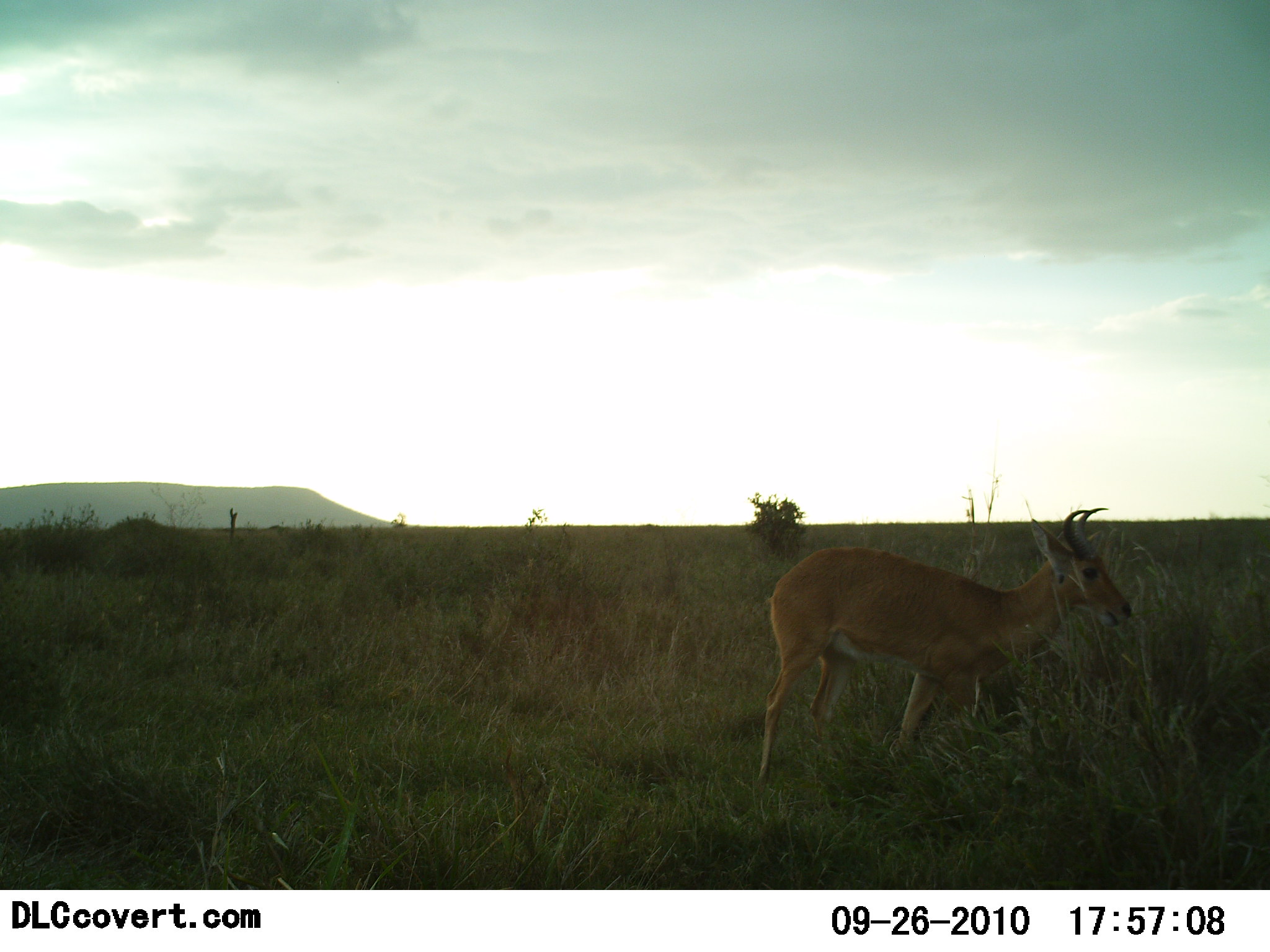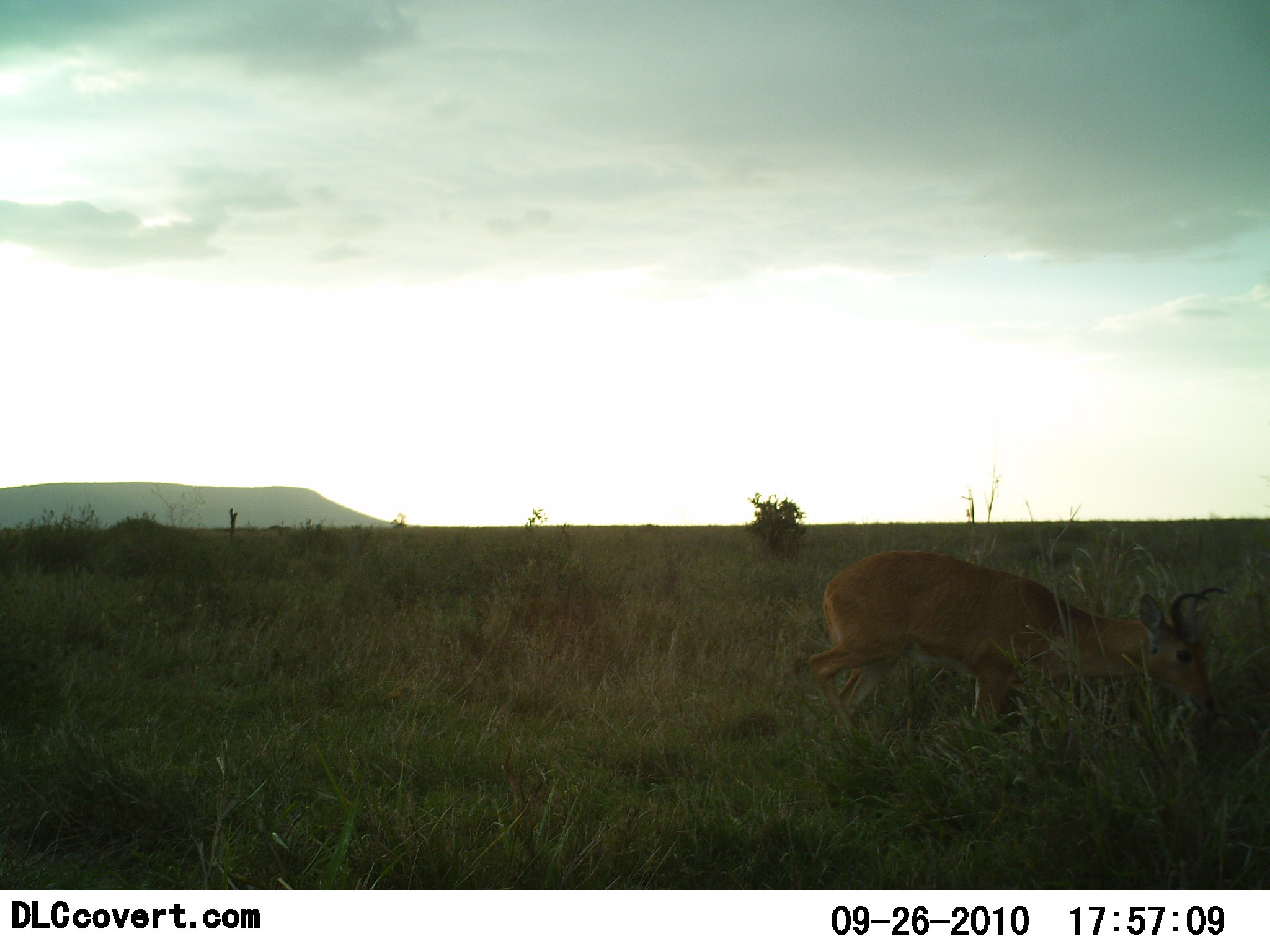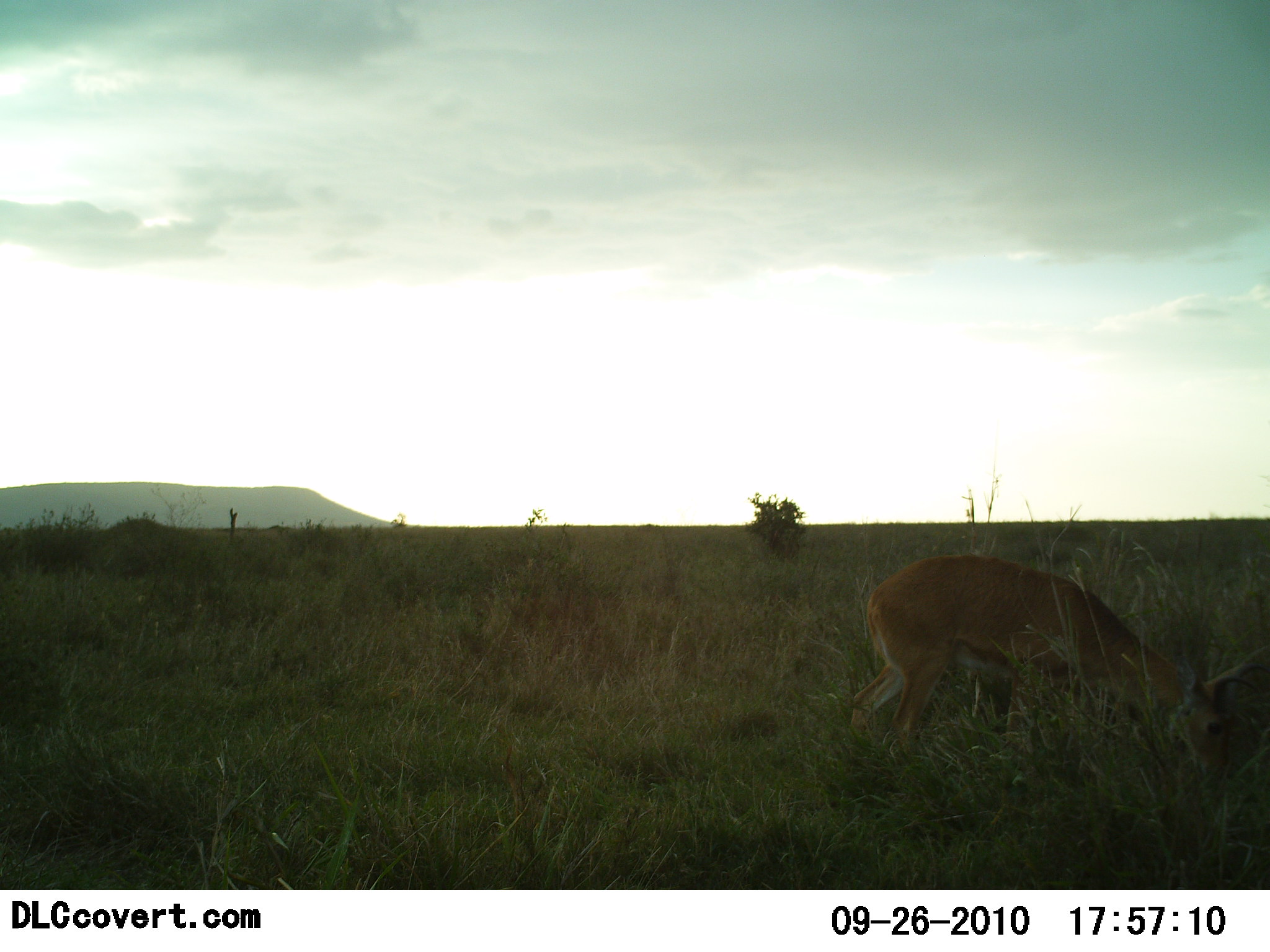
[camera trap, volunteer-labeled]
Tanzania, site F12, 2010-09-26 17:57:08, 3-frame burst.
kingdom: Animalia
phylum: Chordata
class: Mammalia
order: Artiodactyla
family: Bovidae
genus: Redunca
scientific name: Redunca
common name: reedbuck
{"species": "reedbuck (Redunca)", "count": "1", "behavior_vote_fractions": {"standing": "0%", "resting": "0%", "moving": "25%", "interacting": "0%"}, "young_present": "0%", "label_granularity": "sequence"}